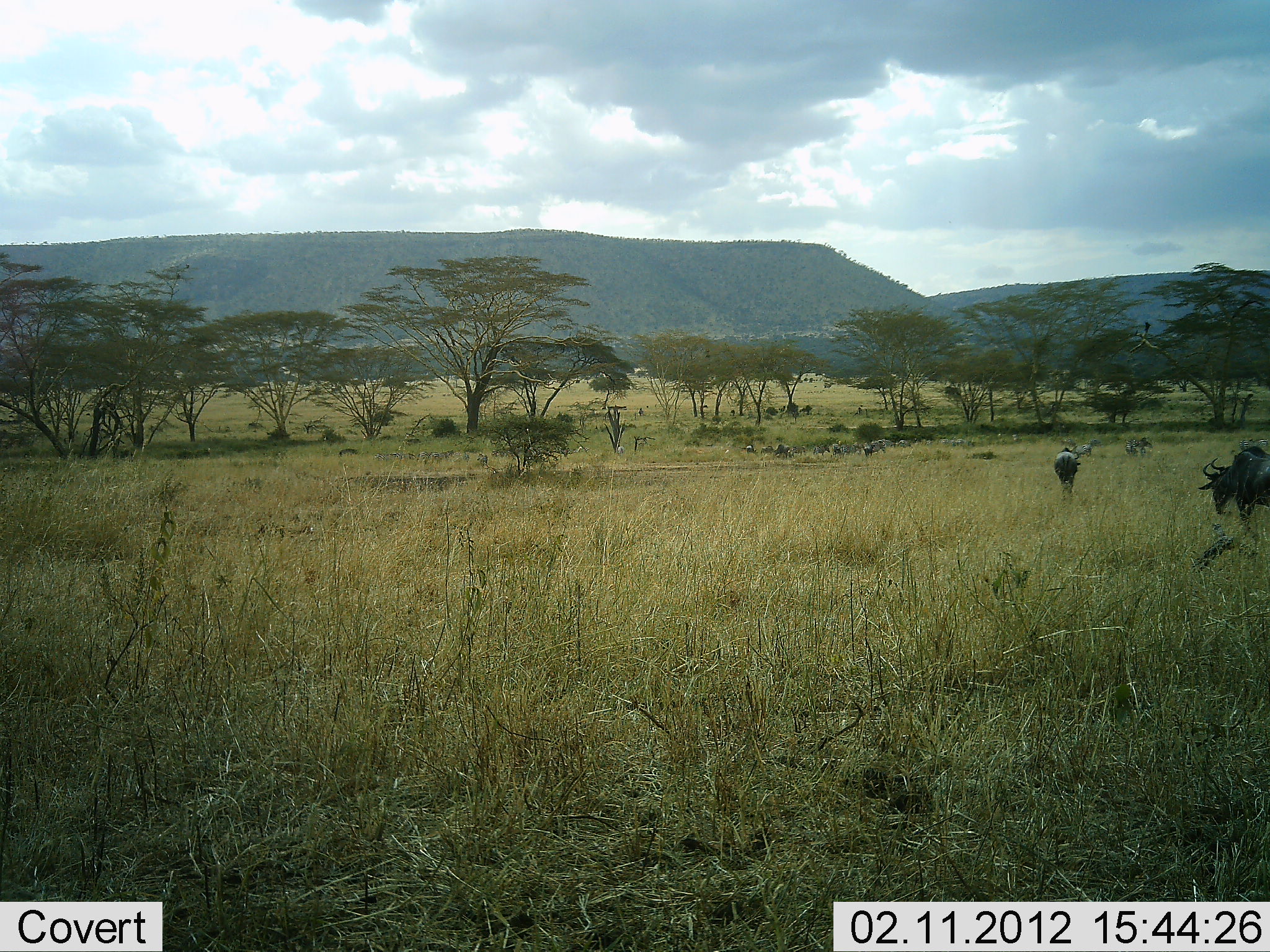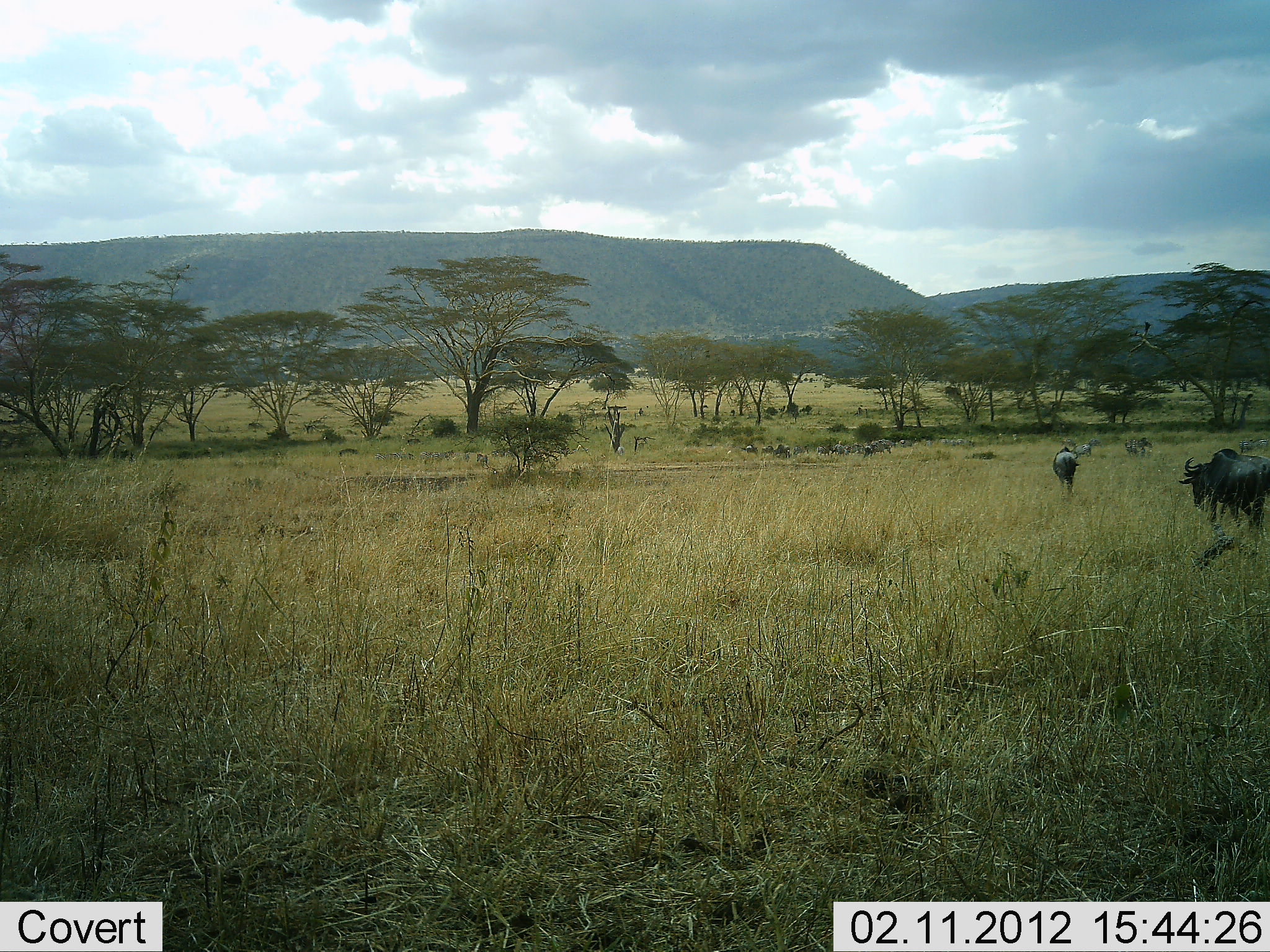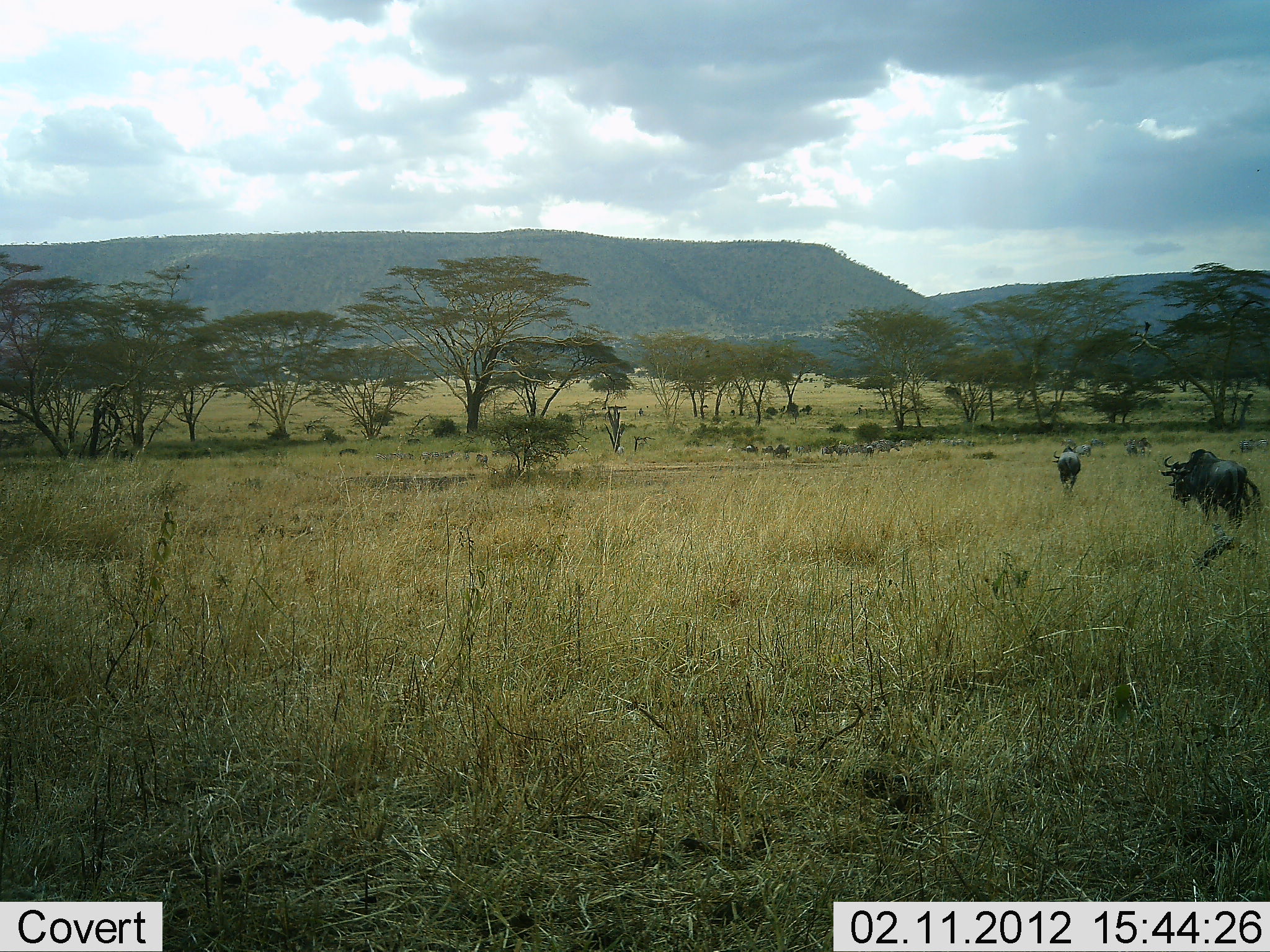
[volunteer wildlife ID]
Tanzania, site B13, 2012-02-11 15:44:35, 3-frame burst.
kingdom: Animalia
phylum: Chordata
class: Mammalia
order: Artiodactyla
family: Bovidae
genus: Connochaetes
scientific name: Connochaetes taurinus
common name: blue wildebeest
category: wildebeest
Wildebeest (blue wildebeest) (Connochaetes taurinus), count 8. Behavior (volunteer vote fractions): standing 27%, resting 0%, moving 95%, interacting 0%. Young present (vote fraction): 0%. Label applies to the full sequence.